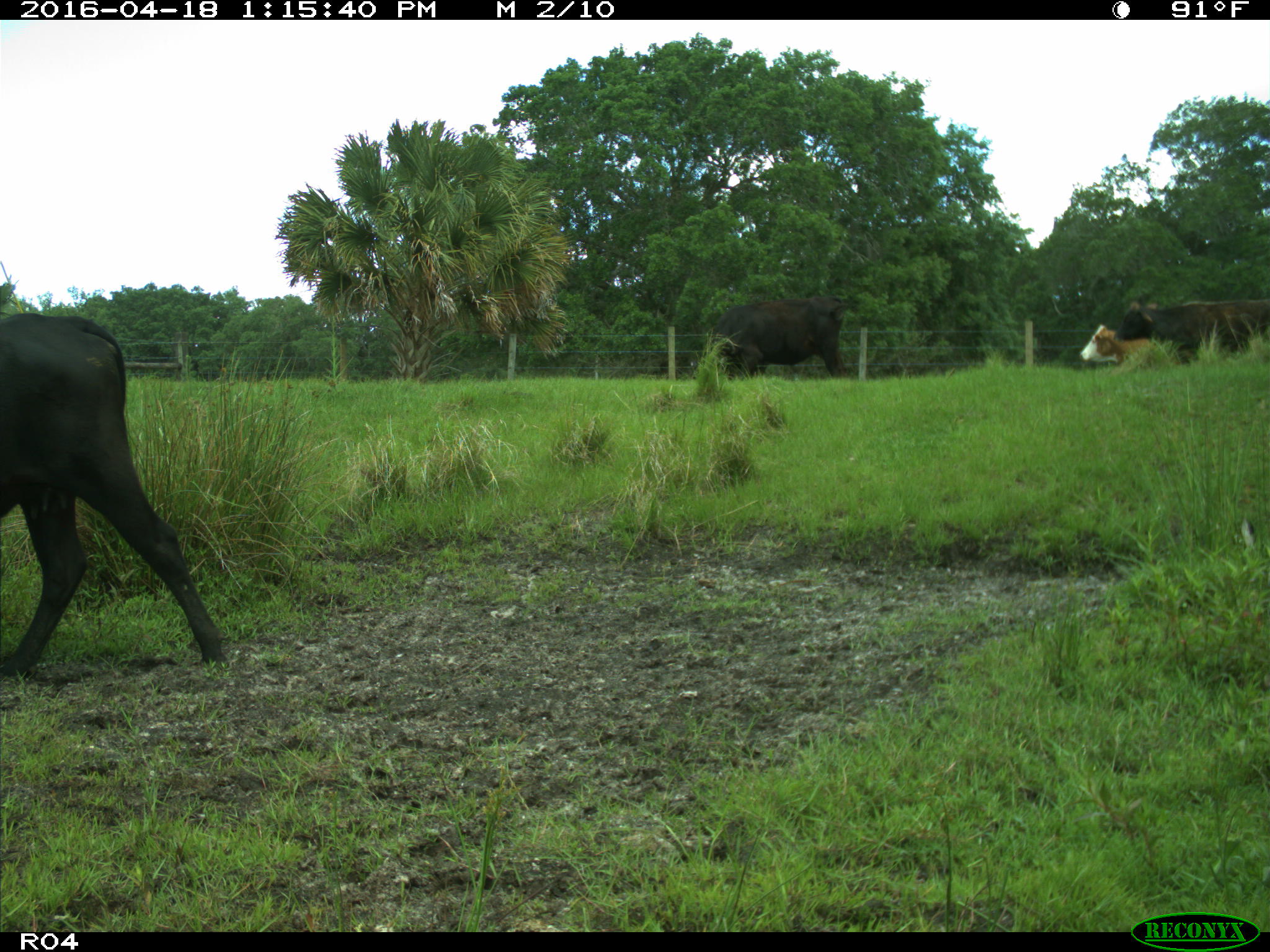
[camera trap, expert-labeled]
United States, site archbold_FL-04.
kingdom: Animalia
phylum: Chordata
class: Mammalia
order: Artiodactyla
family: Bovidae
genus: Bos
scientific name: Bos taurus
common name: domestic cow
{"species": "Bos taurus (domestic cow)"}